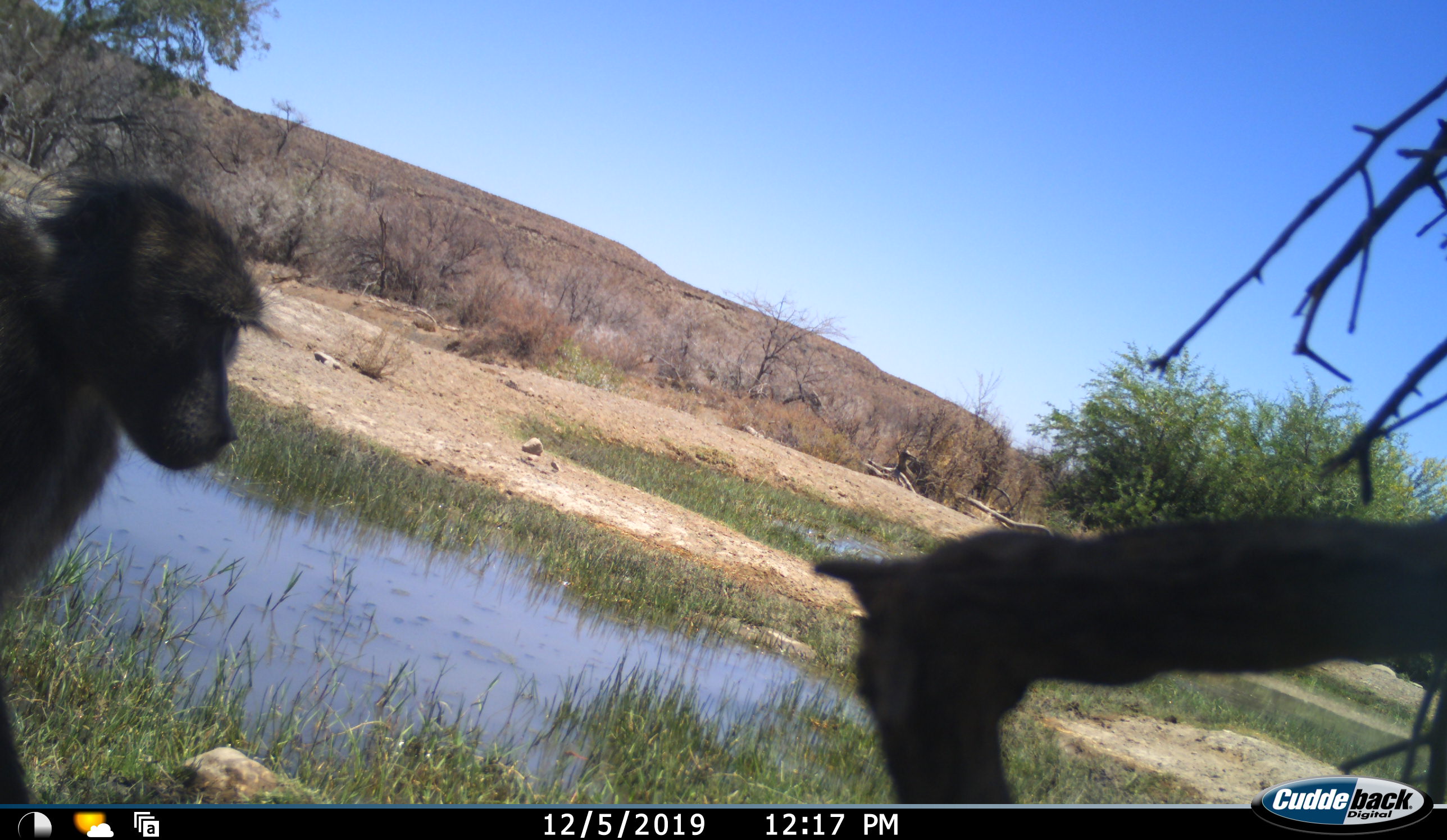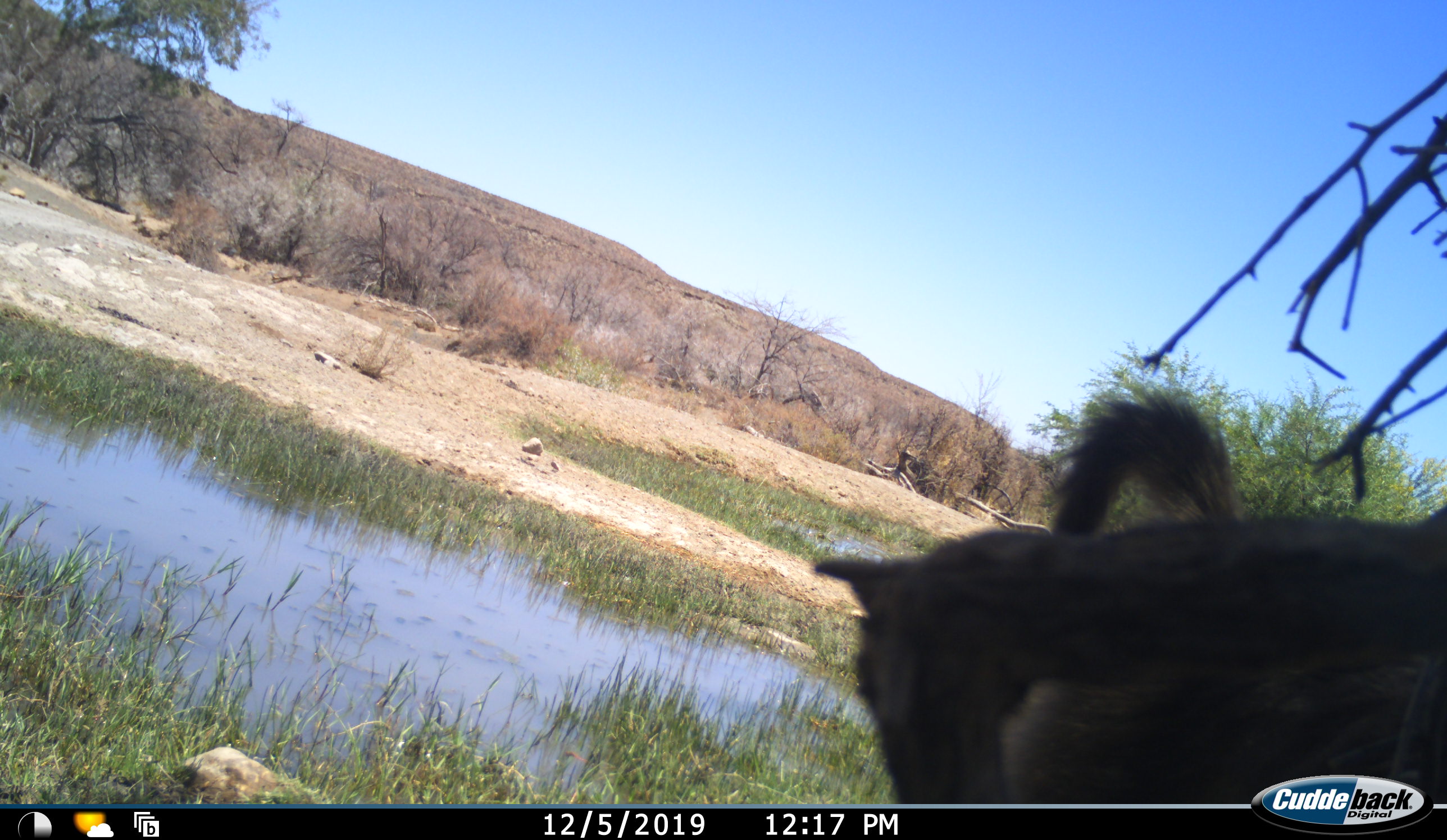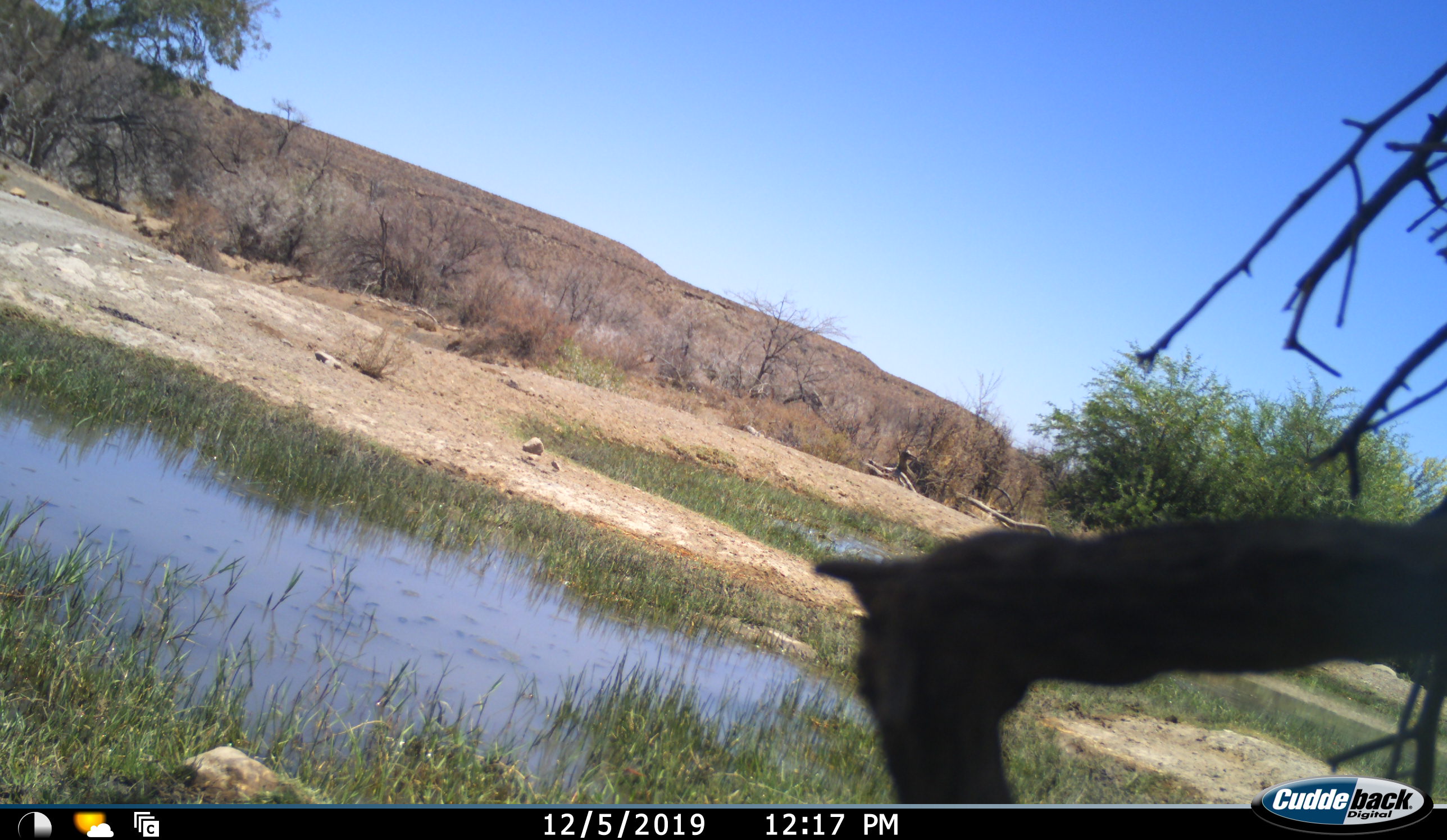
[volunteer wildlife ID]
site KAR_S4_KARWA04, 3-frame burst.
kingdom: Animalia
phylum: Chordata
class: Mammalia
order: Primates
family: Cercopithecidae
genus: Papio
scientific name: Papio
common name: baboon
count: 1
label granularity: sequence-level